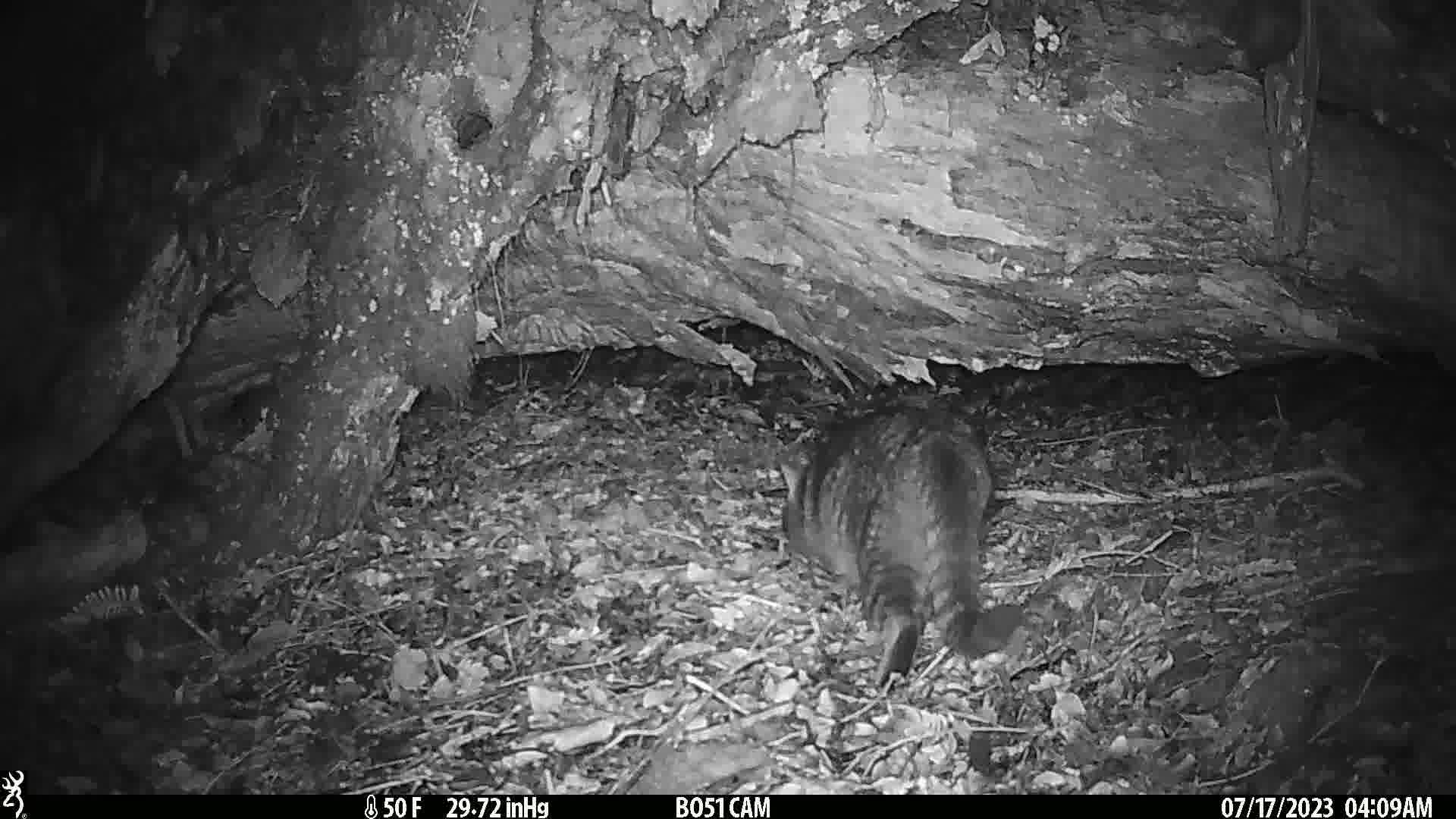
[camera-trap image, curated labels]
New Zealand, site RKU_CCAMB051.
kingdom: Animalia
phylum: Chordata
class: Mammalia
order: Carnivora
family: Felidae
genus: Felis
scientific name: Felis catus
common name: domestic cat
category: cat